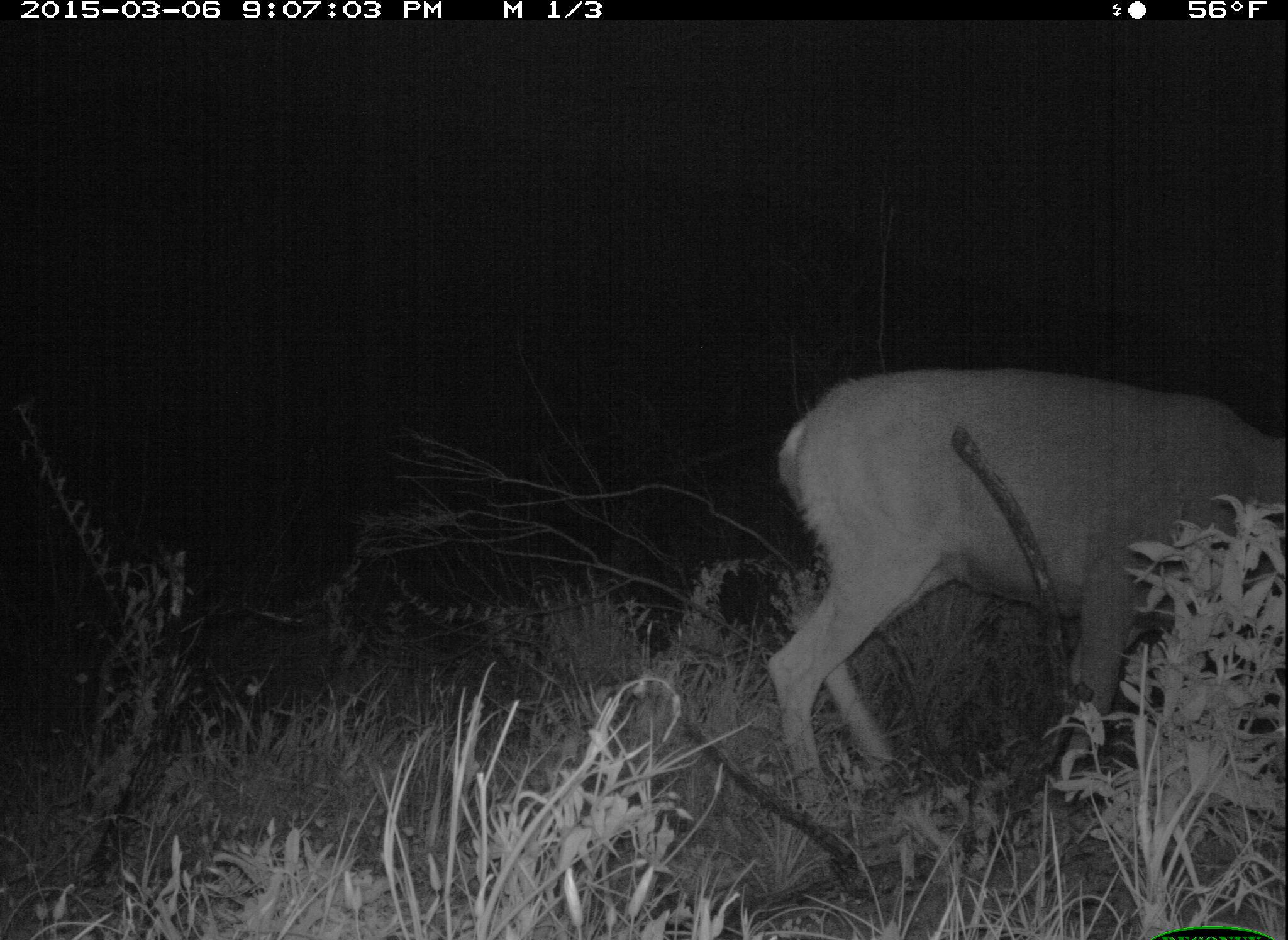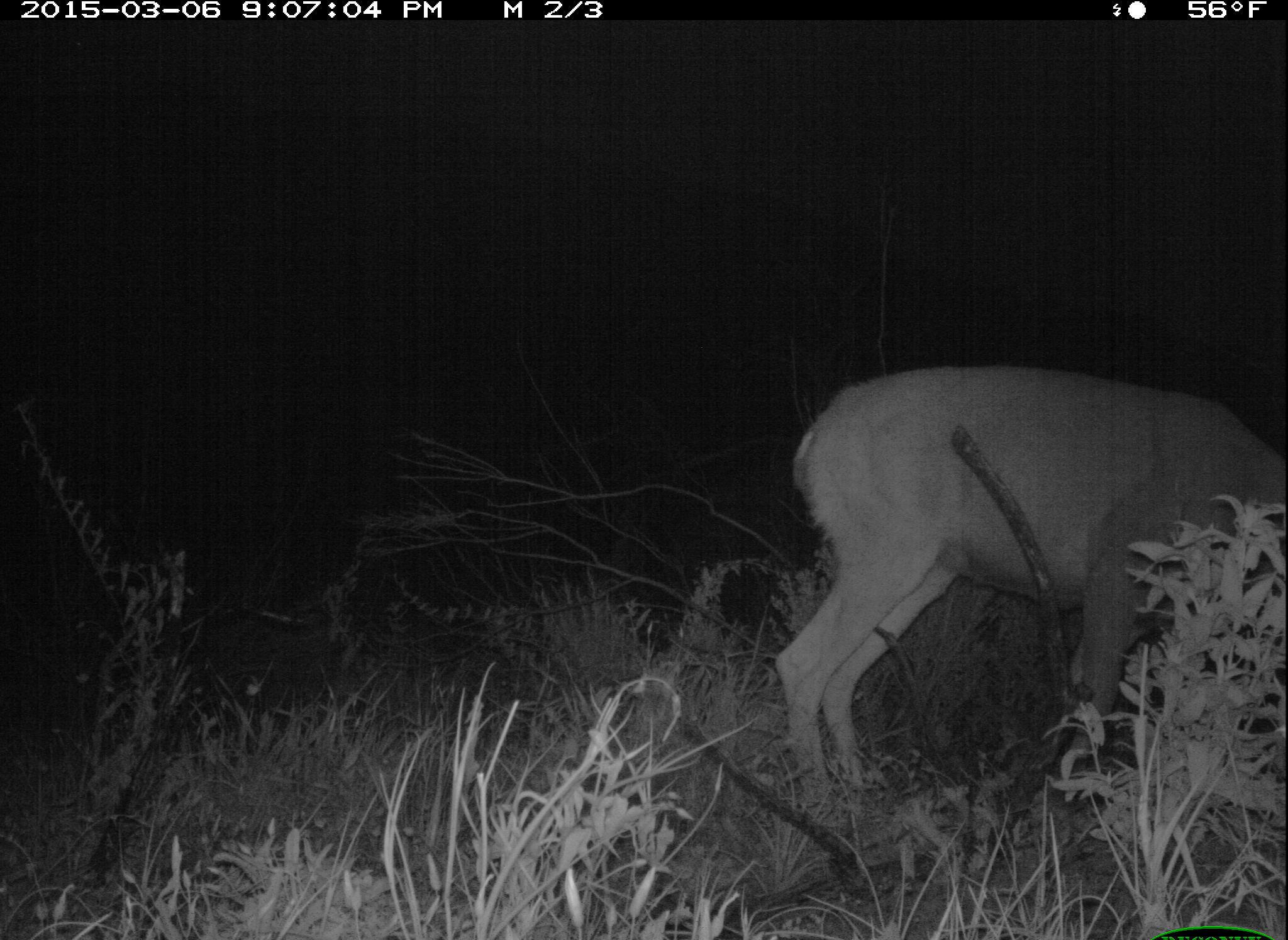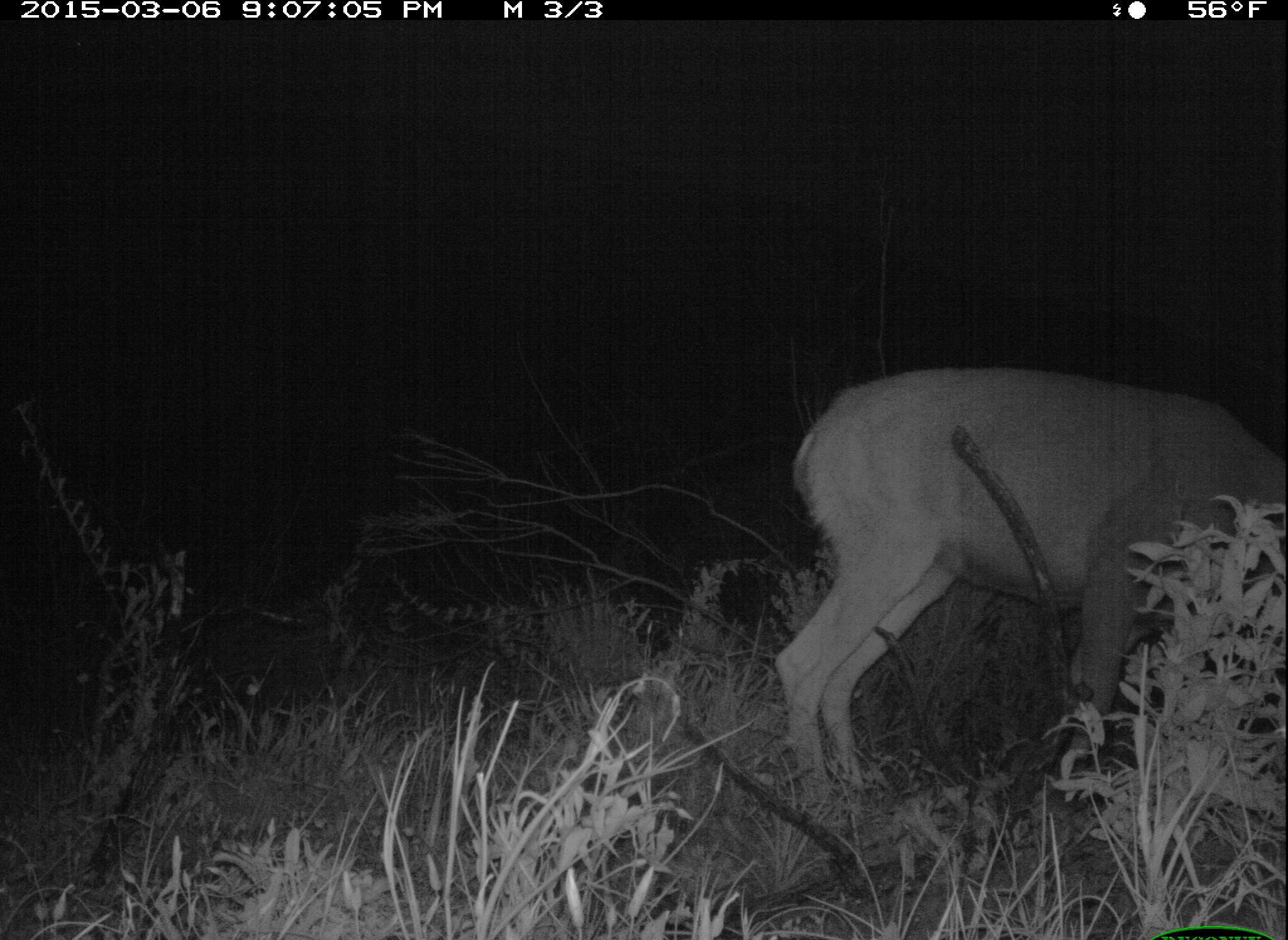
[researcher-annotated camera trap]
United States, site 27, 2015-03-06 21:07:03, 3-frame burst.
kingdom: Animalia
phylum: Chordata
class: Mammalia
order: Artiodactyla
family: Cervidae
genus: Odocoileus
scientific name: Odocoileus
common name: deer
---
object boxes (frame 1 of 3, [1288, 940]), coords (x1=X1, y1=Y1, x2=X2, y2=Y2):
deer: (x1=764, y1=363, x2=1288, y2=803)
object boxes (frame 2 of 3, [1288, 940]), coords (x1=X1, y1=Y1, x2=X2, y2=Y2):
deer: (x1=777, y1=363, x2=1288, y2=828)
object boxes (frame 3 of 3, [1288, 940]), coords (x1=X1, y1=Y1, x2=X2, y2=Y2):
deer: (x1=774, y1=370, x2=1288, y2=806)